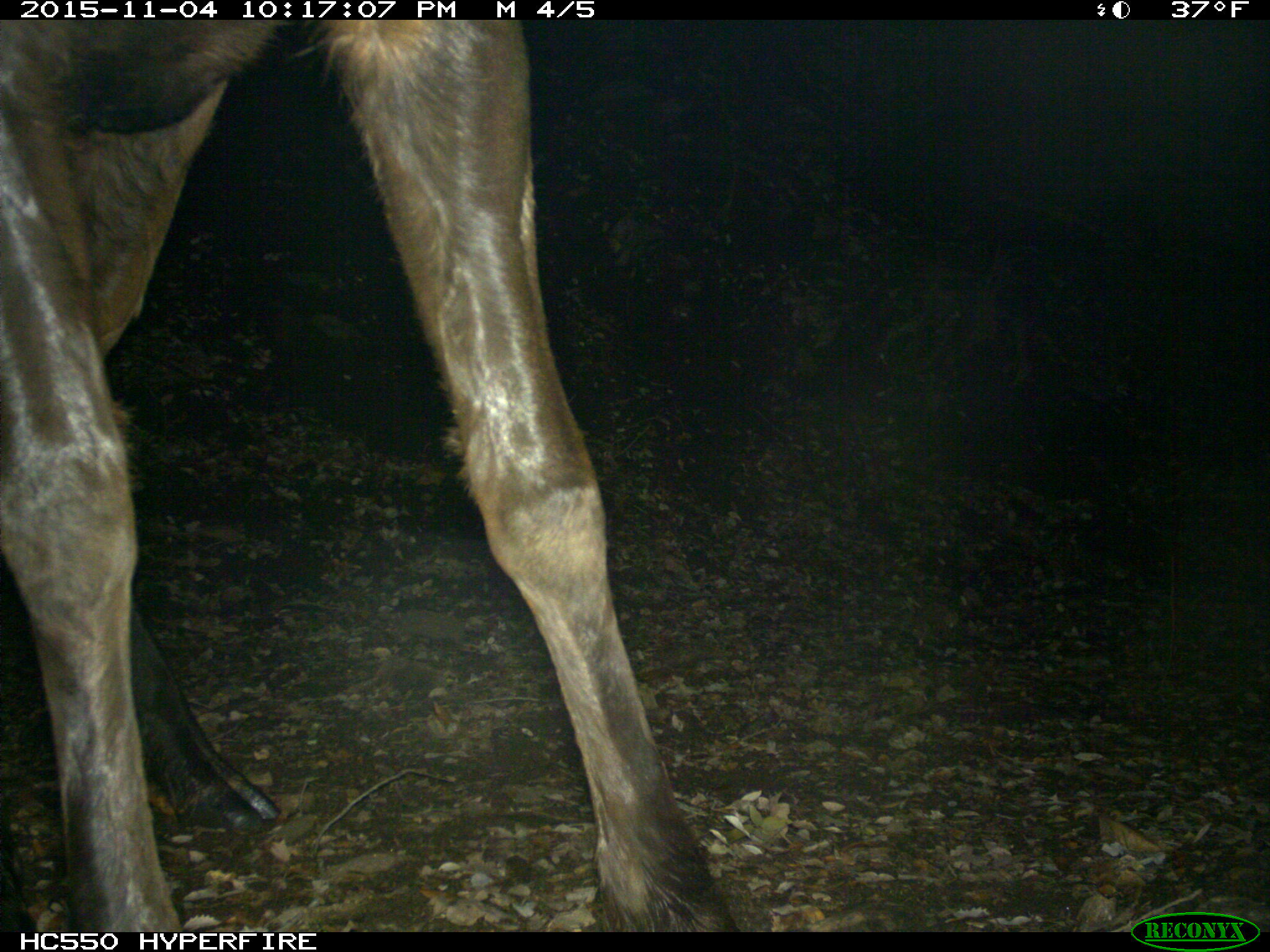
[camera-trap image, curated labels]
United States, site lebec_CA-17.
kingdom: Animalia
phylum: Chordata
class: Mammalia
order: Artiodactyla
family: Cervidae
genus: Cervus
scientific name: Cervus canadensis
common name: elk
Cervus canadensis (elk).